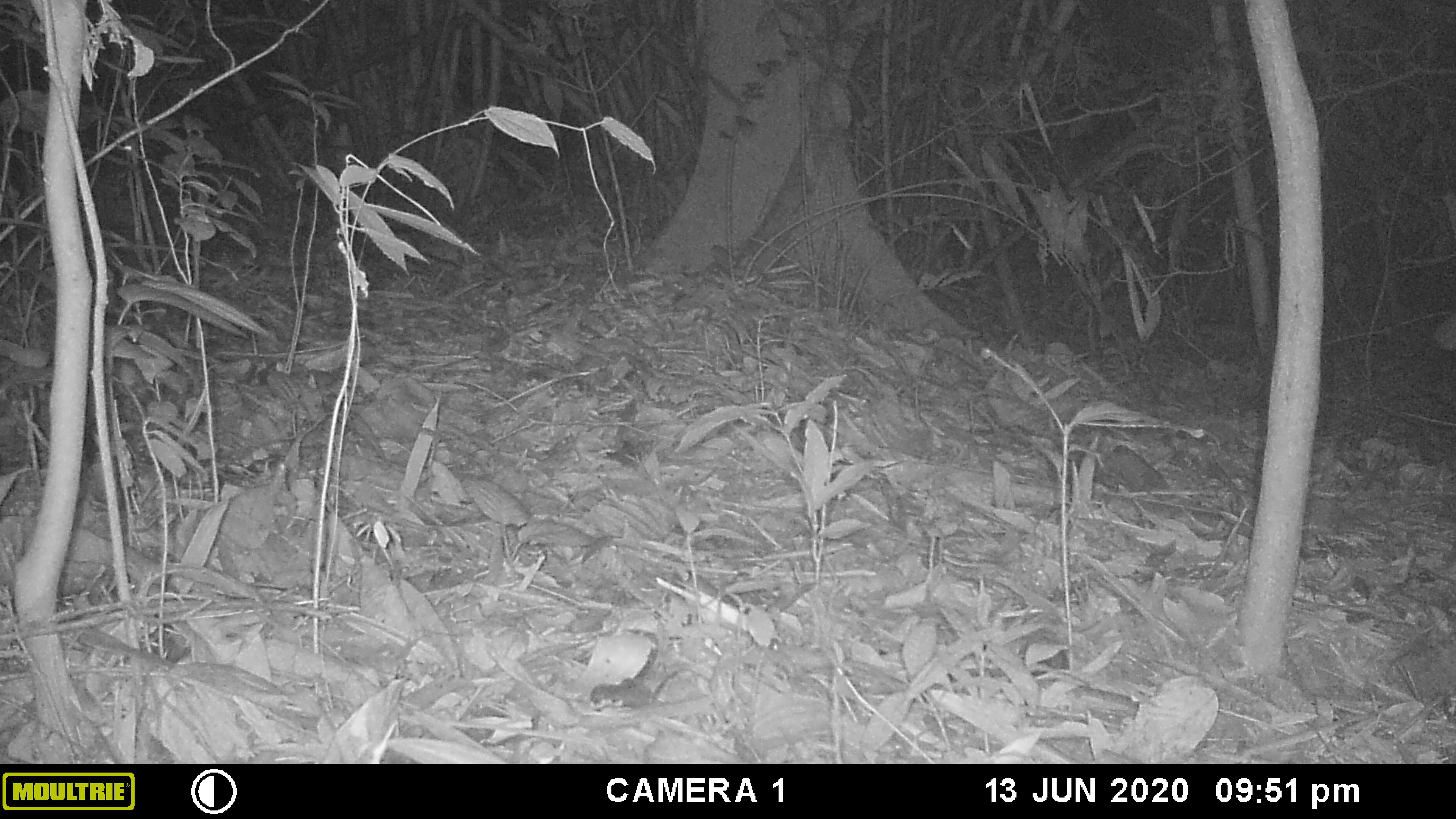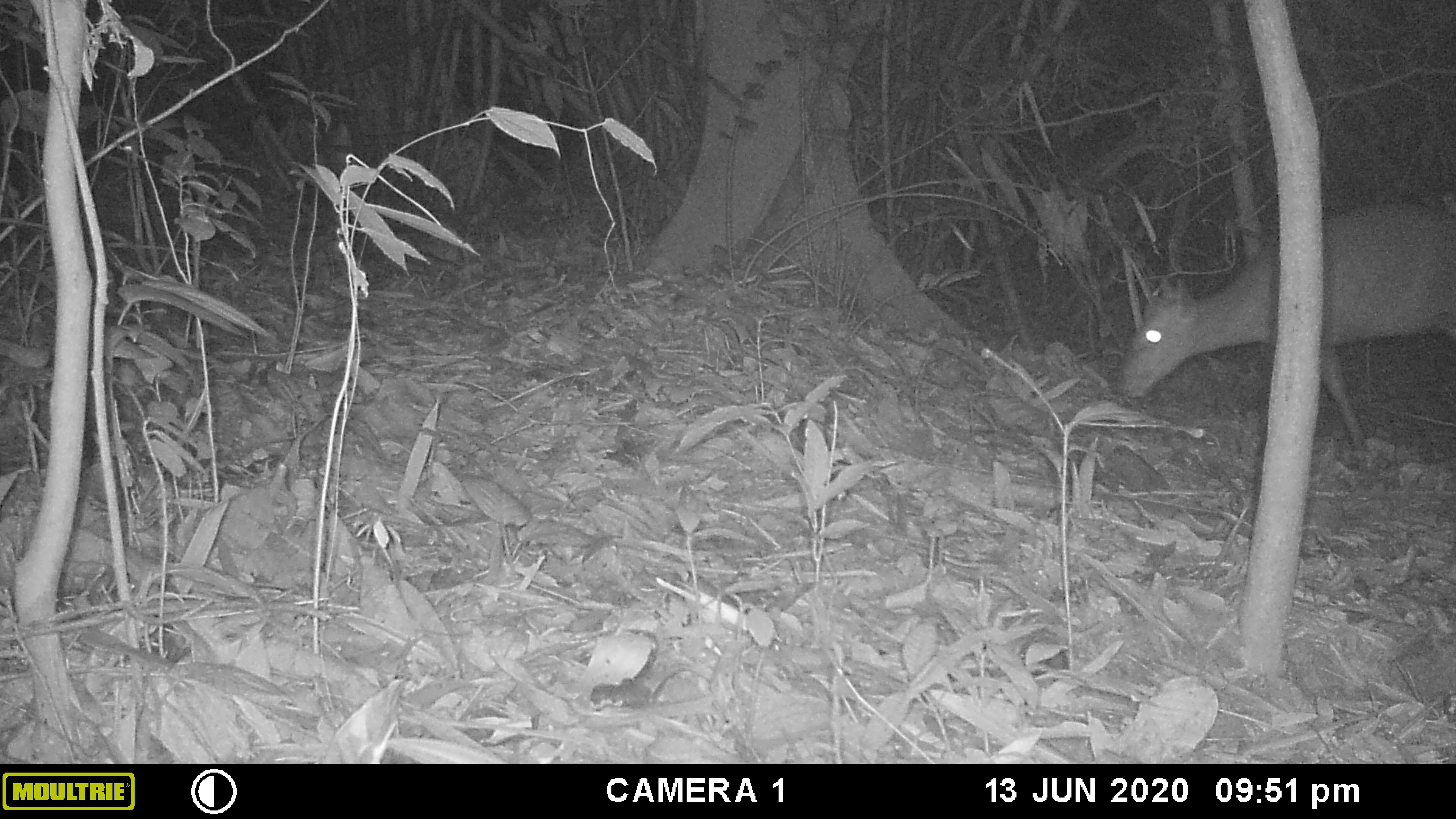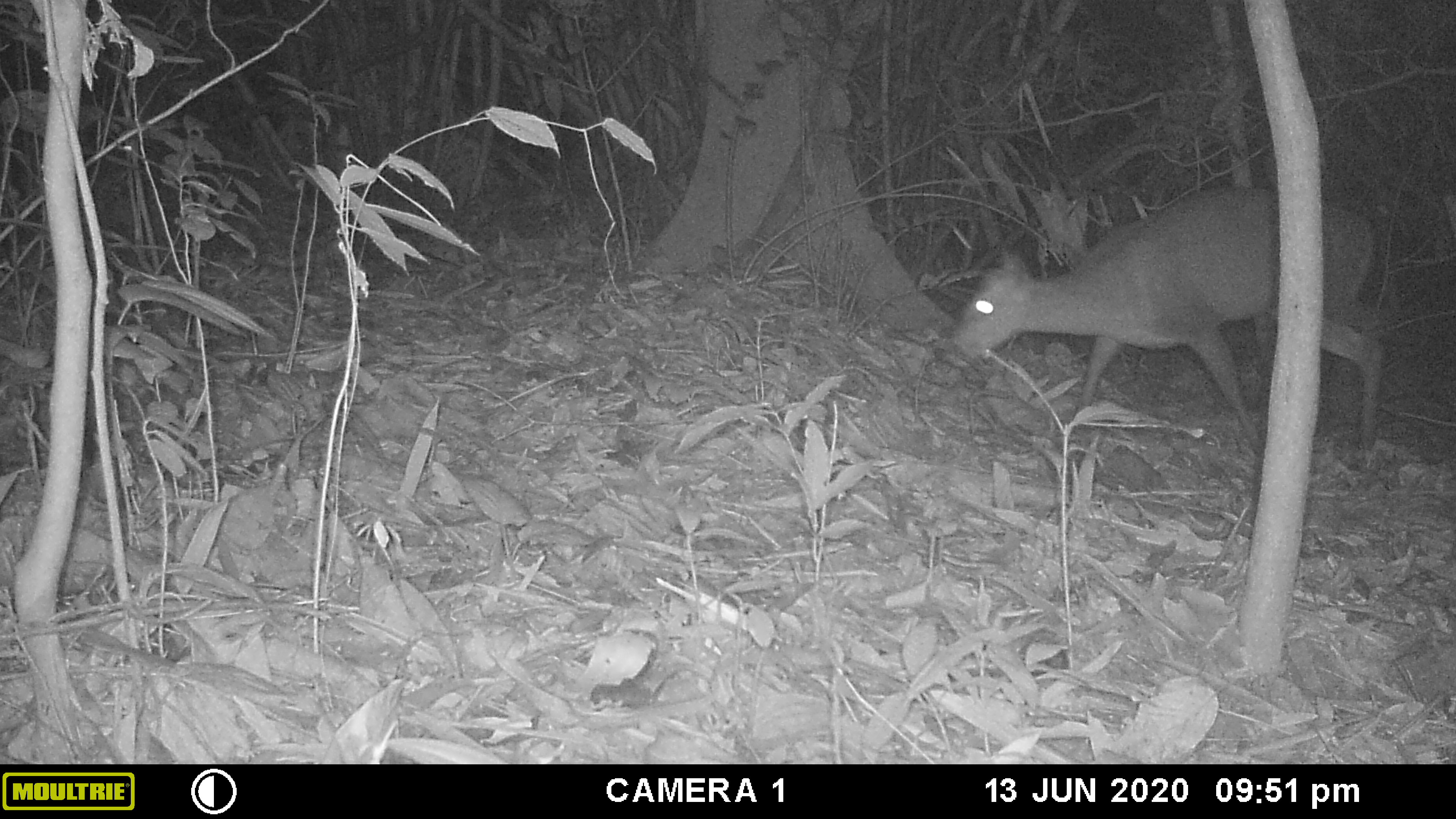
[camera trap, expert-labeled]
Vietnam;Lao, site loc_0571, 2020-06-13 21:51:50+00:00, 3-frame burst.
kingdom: Animalia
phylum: Chordata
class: Mammalia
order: Artiodactyla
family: Cervidae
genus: Muntiacus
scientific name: Muntiacus rooseveltorum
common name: roosevelt's muntjac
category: roosevelts muntjac group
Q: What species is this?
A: Roosevelts muntjac group (roosevelt's muntjac) (Muntiacus rooseveltorum).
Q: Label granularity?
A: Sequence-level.